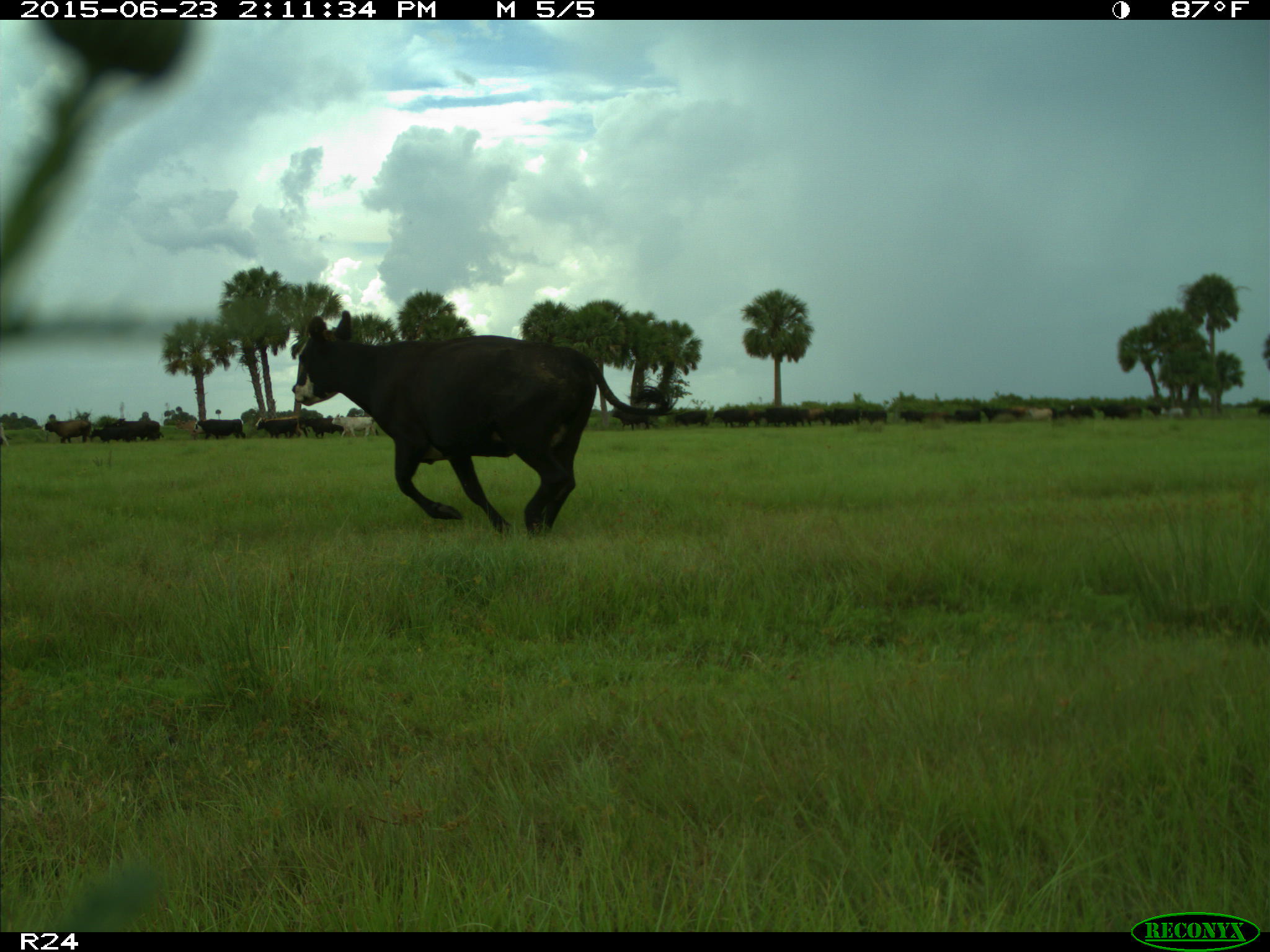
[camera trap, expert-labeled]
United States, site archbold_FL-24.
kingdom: Animalia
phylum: Chordata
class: Mammalia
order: Artiodactyla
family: Bovidae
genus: Bos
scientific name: Bos taurus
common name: domestic cow